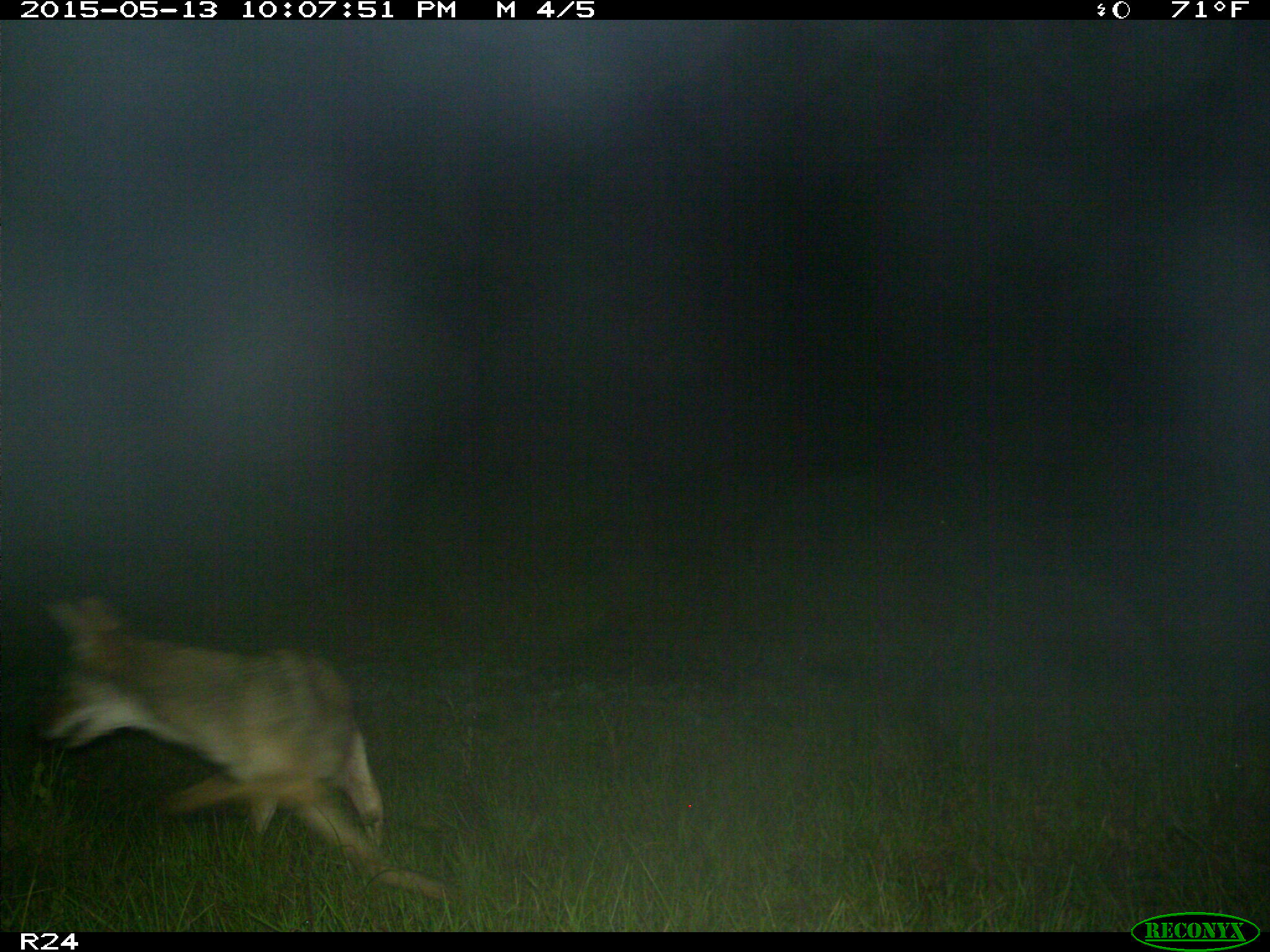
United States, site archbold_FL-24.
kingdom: Animalia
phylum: Chordata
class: Mammalia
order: Carnivora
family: Canidae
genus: Canis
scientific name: Canis latrans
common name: coyote